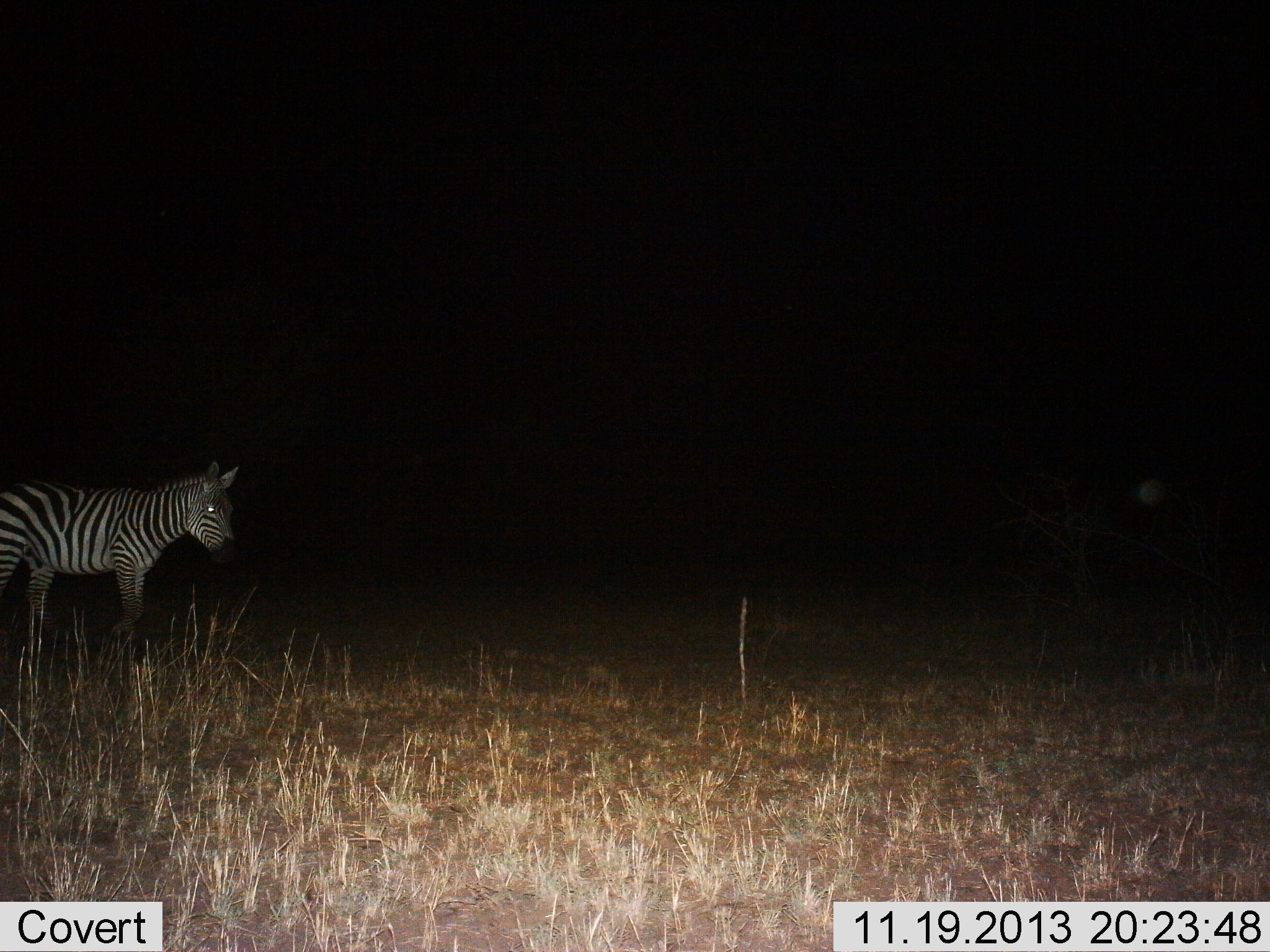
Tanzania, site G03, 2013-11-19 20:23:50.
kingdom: Animalia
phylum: Chordata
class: Mammalia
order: Perissodactyla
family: Equidae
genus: Equus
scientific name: Equus quagga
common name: plains zebra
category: zebra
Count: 1.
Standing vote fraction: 100%.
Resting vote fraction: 0%.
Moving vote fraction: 0%.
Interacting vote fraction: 0%.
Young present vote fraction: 0%.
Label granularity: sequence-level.